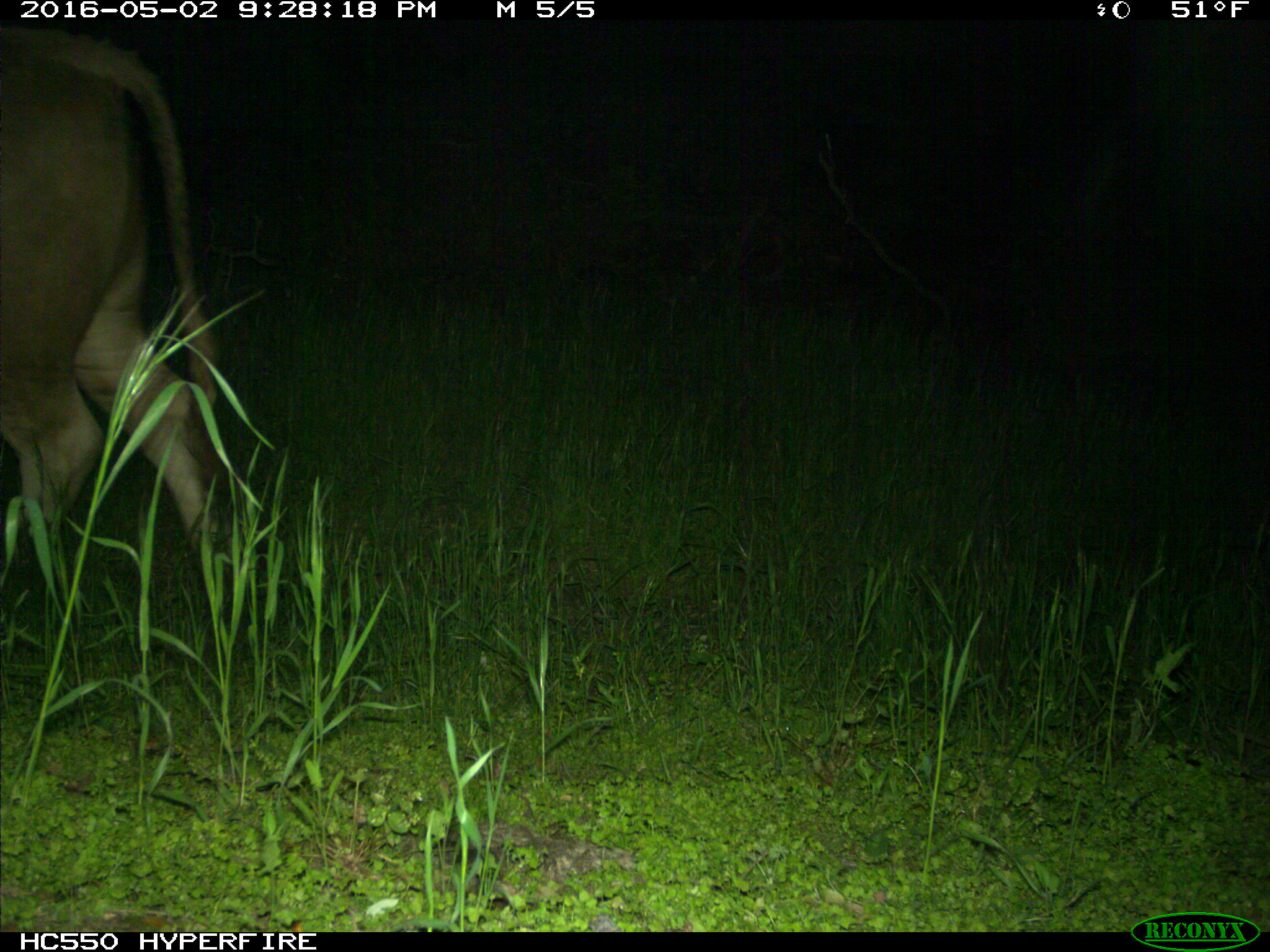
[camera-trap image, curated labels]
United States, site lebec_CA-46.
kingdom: Animalia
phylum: Chordata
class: Mammalia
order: Artiodactyla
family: Bovidae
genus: Bos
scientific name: Bos taurus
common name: domestic cow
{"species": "Bos taurus (domestic cow)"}